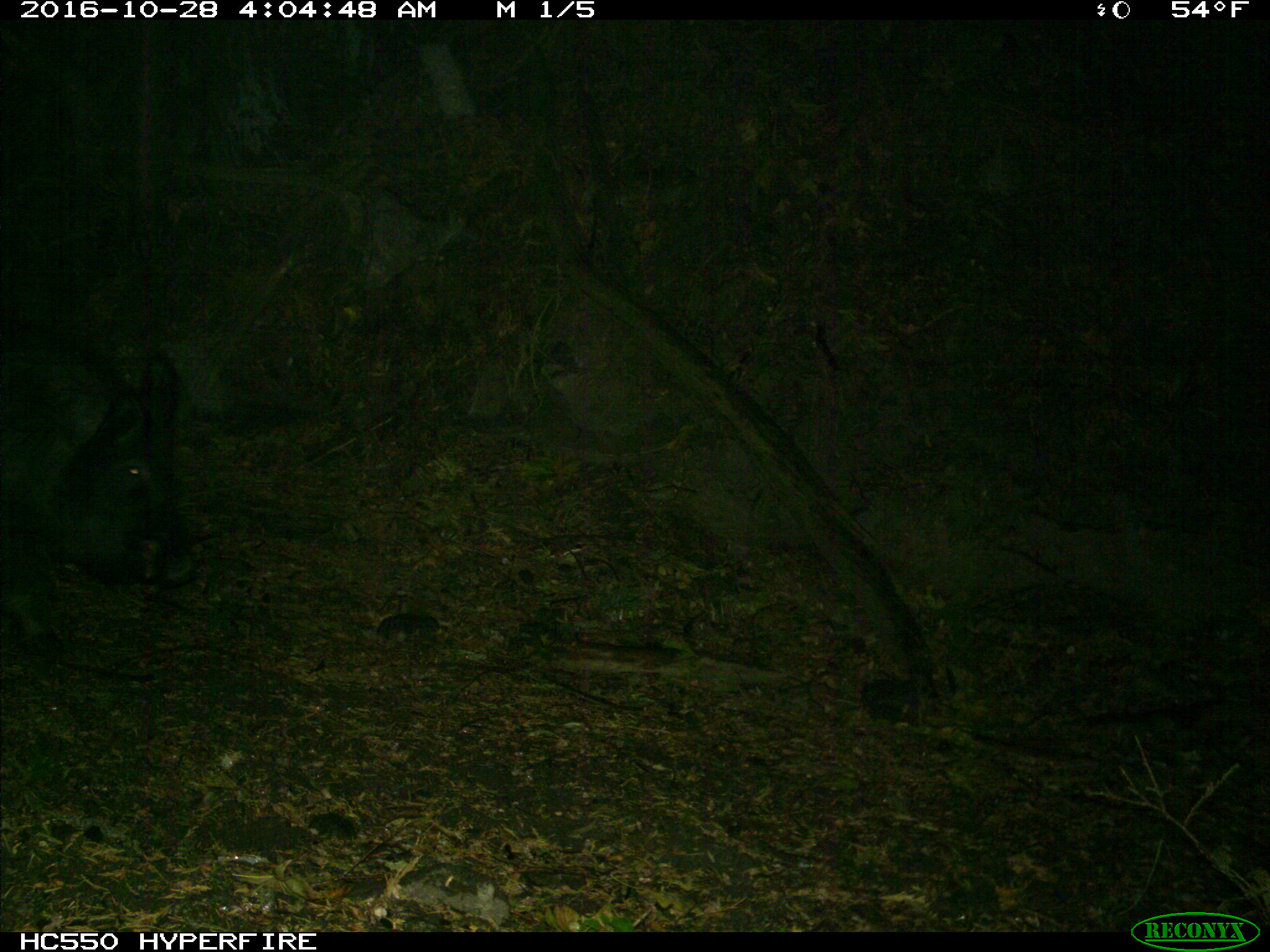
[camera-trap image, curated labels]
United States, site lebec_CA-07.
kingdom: Animalia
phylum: Chordata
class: Mammalia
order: Artiodactyla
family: Suidae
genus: Sus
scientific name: Sus scrofa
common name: wild boar